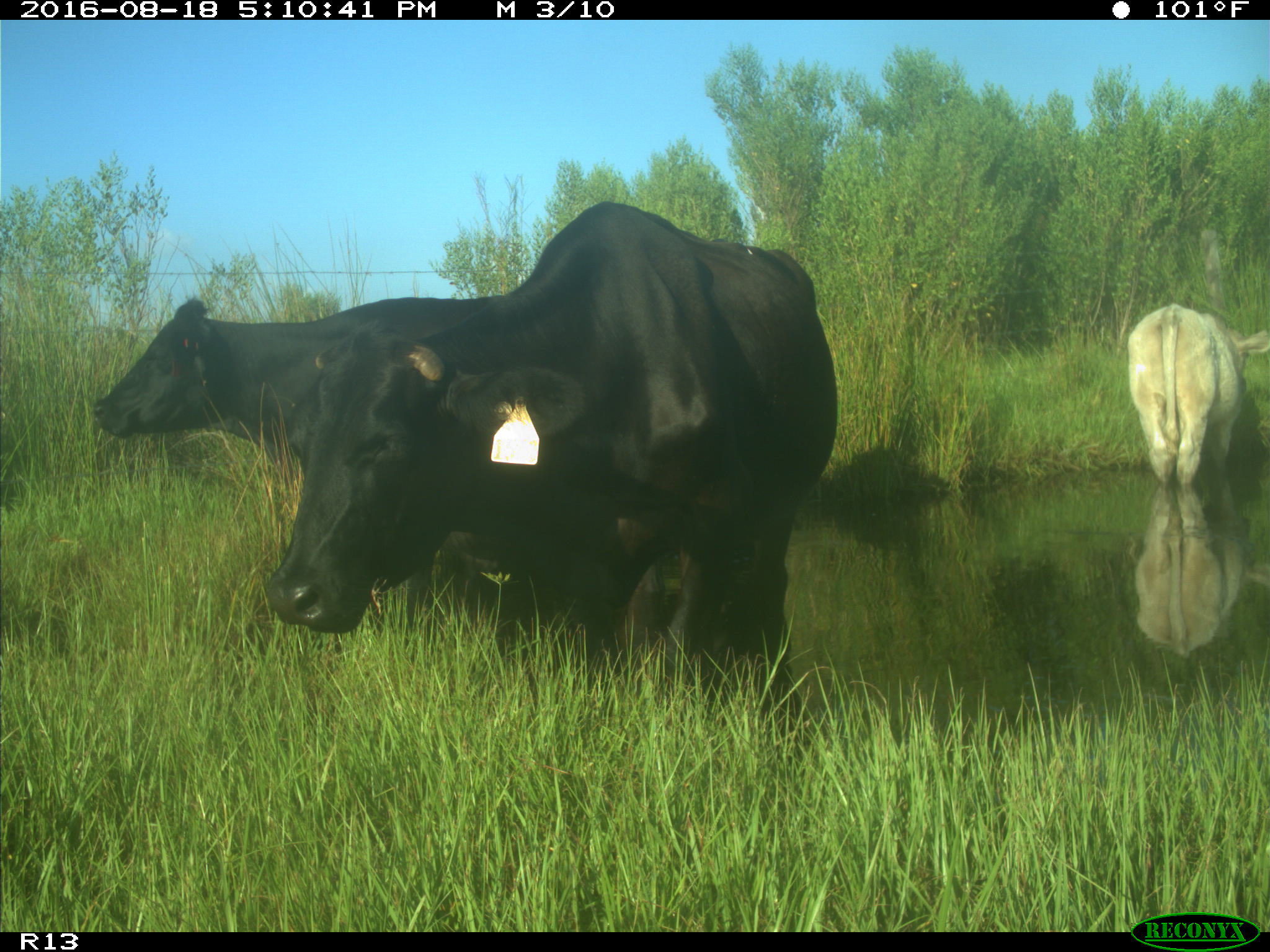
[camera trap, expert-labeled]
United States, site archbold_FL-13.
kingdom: Animalia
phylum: Chordata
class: Mammalia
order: Artiodactyla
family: Bovidae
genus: Bos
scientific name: Bos taurus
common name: domestic cow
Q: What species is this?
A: Bos taurus (domestic cow).